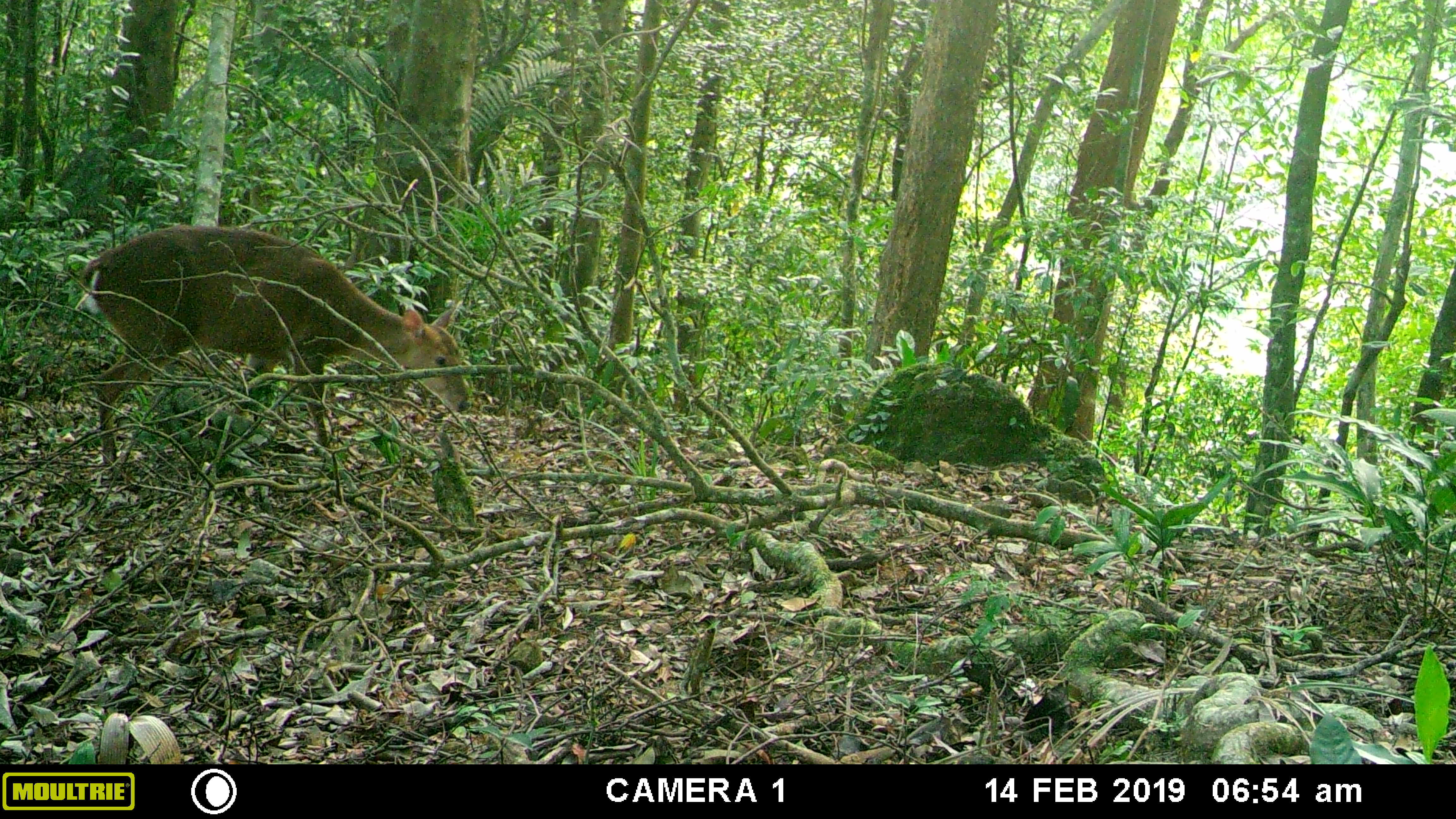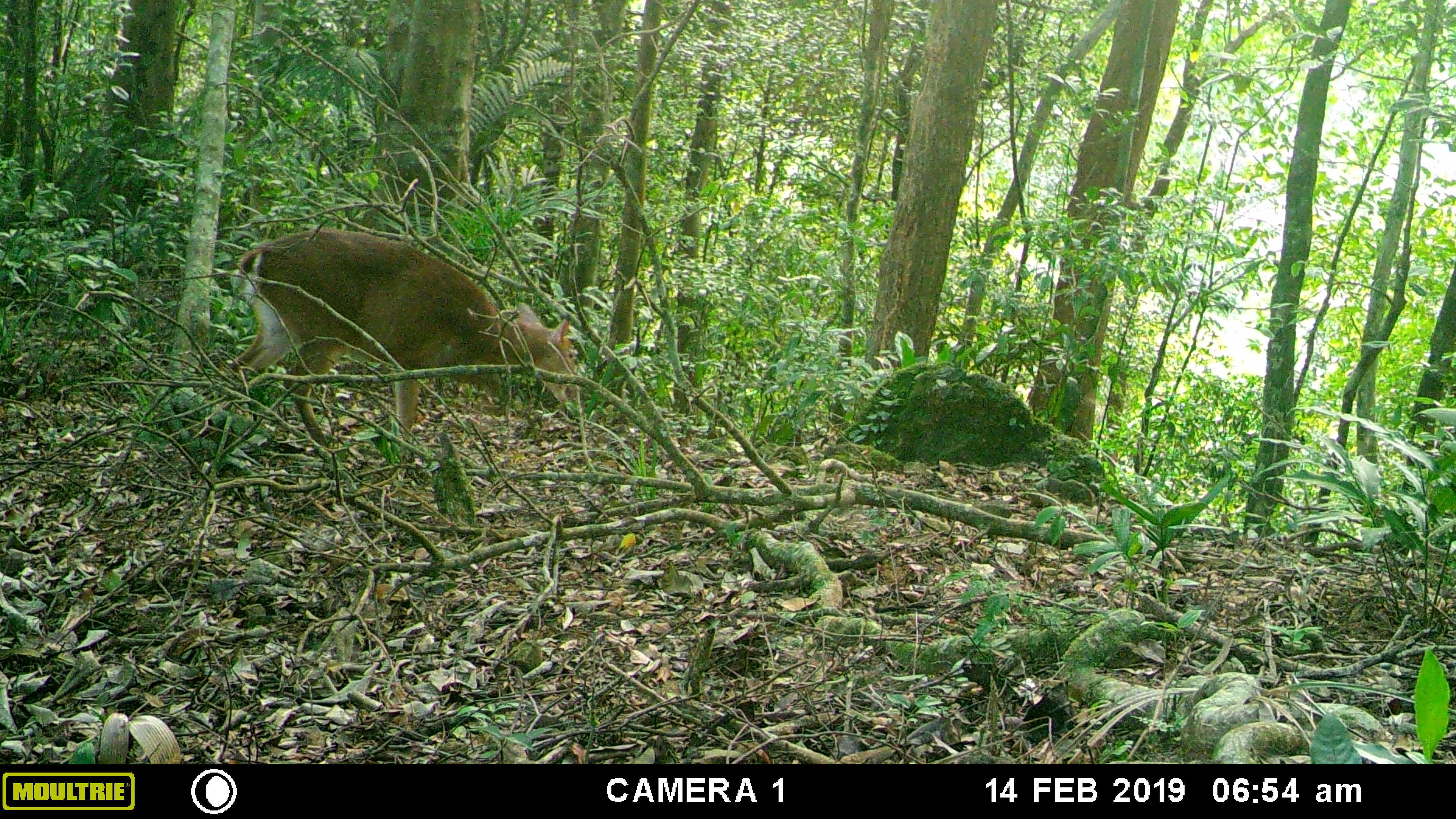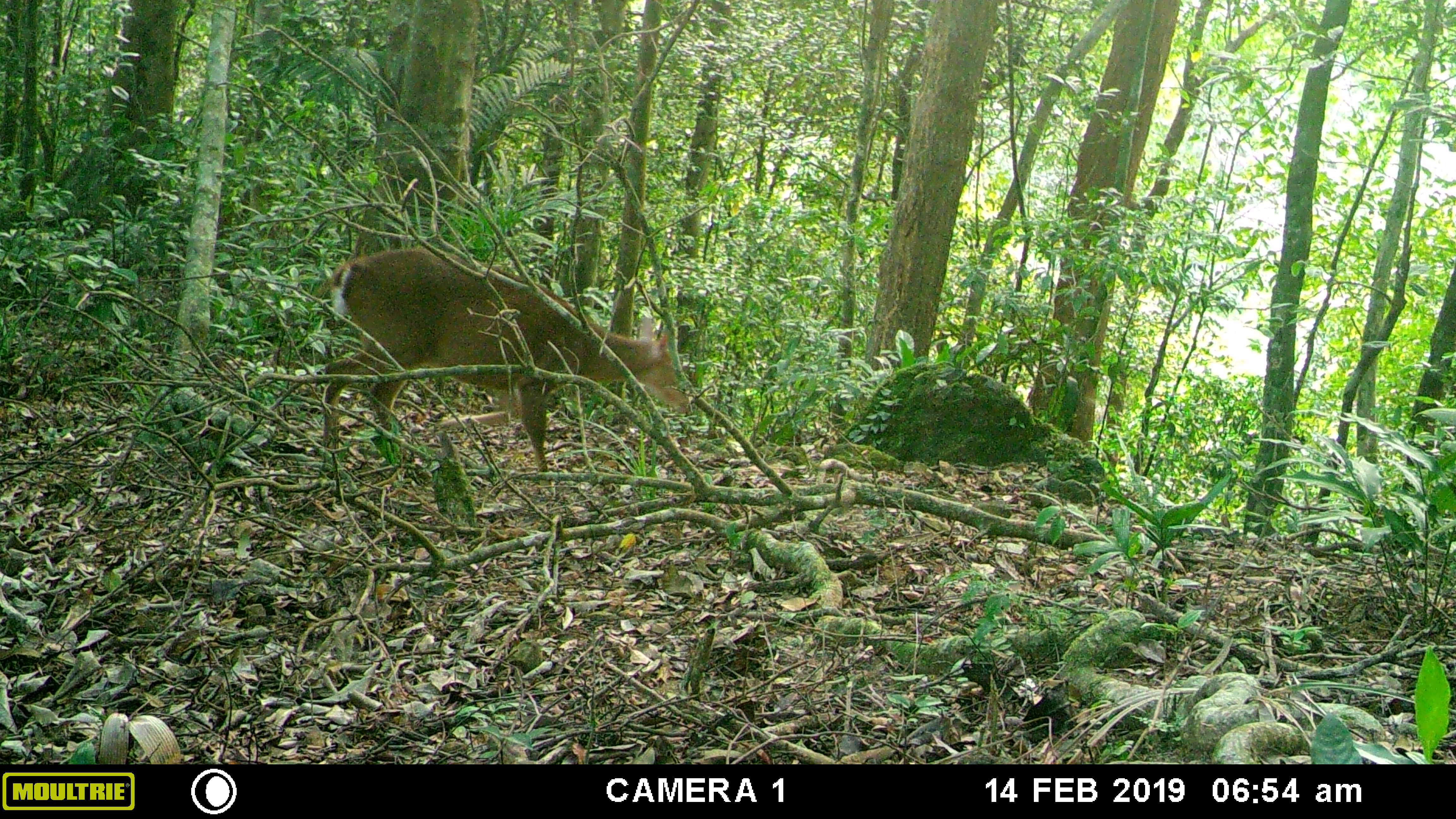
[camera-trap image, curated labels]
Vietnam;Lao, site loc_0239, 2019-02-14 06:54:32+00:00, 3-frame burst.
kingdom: Animalia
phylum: Chordata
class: Mammalia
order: Artiodactyla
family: Cervidae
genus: Muntiacus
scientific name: Muntiacus vuquangensis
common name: large-antlered muntjac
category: large antlered muntjac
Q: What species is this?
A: Large antlered muntjac (large-antlered muntjac) (Muntiacus vuquangensis).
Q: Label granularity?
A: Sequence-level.